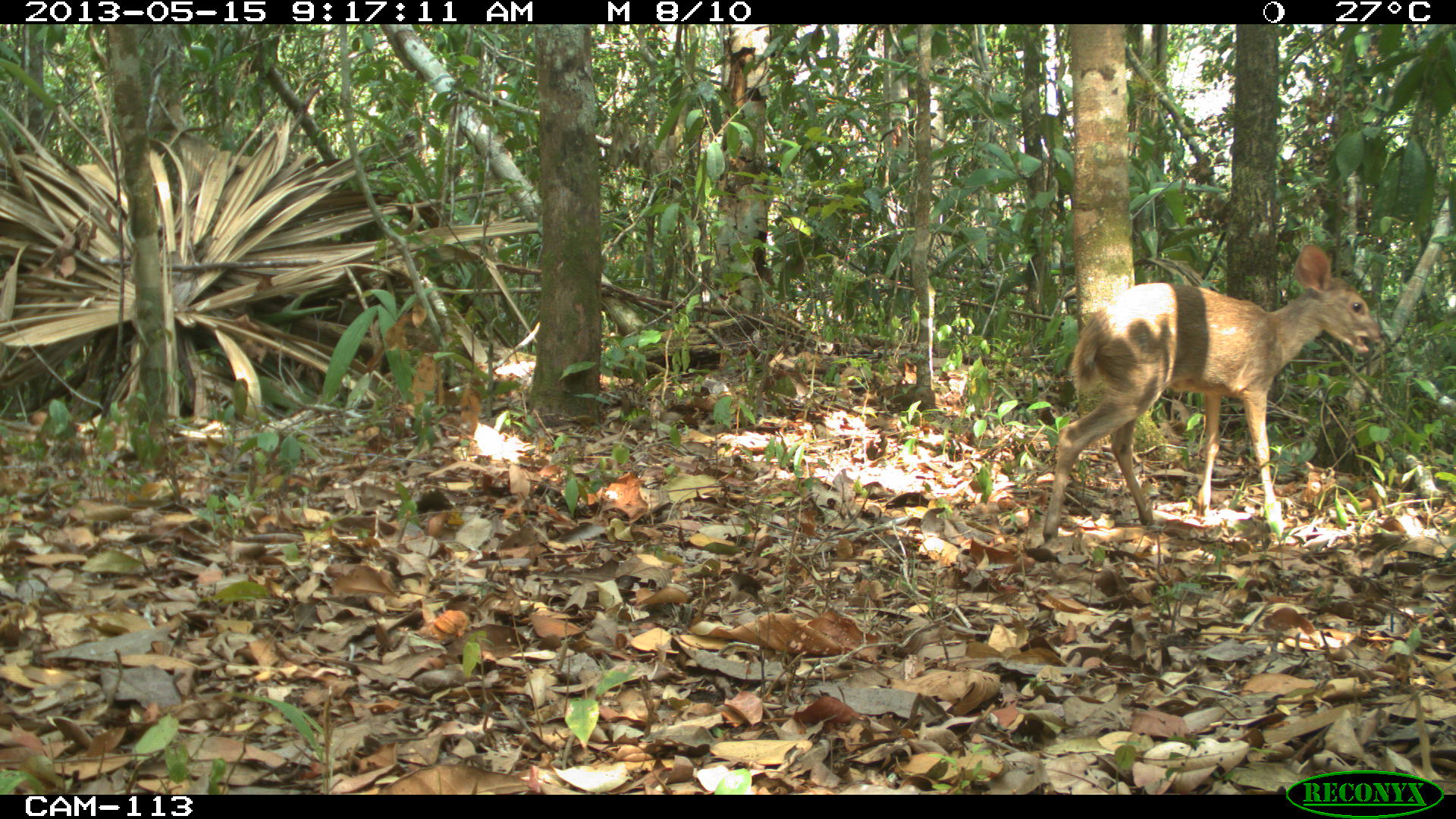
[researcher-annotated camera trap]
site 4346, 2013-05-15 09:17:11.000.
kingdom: Animalia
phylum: Chordata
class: Mammalia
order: Artiodactyla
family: Cervidae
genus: Odocoileus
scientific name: Odocoileus pandora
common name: yucatán brown brocket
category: mazama pandora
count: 1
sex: female